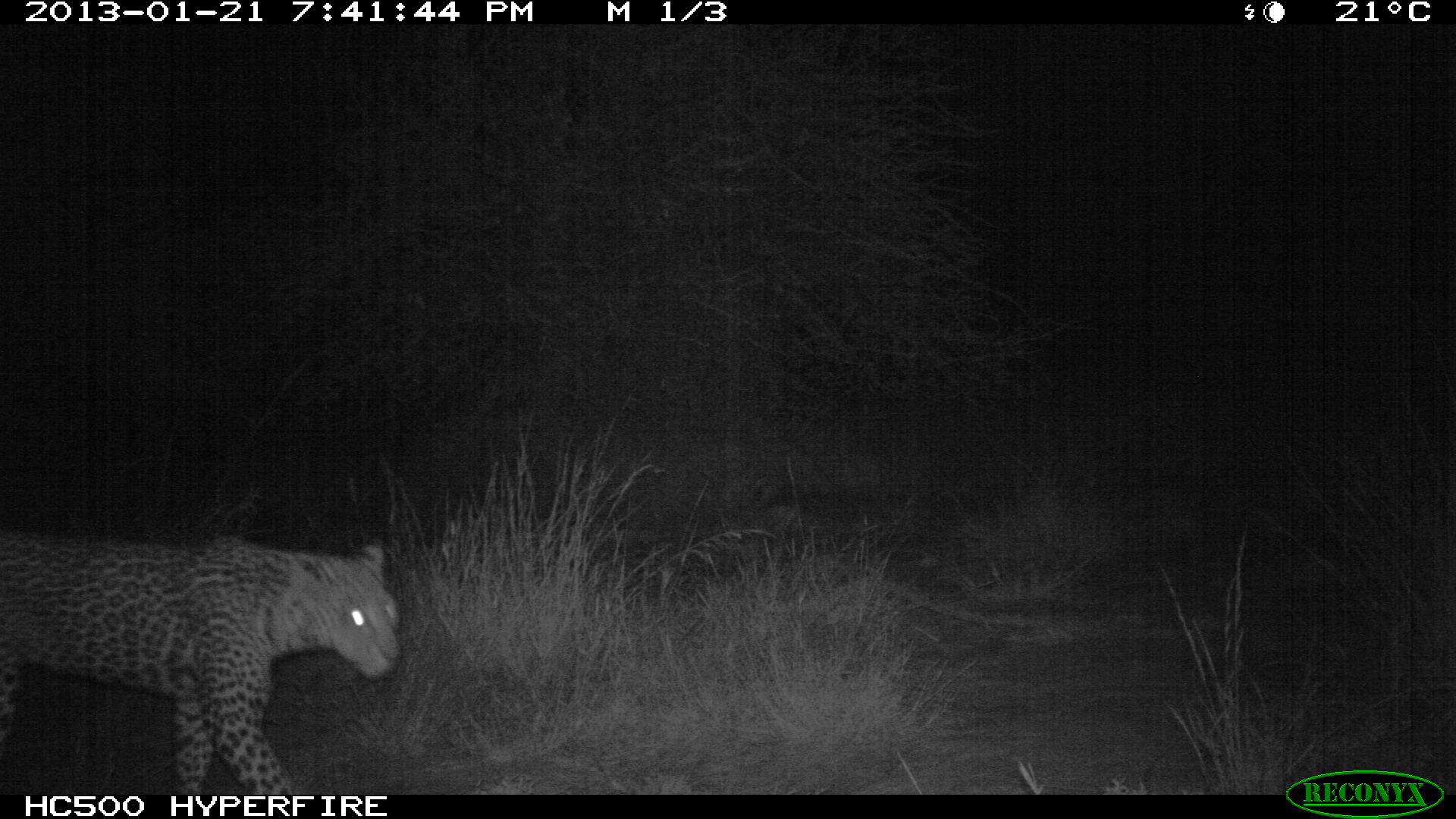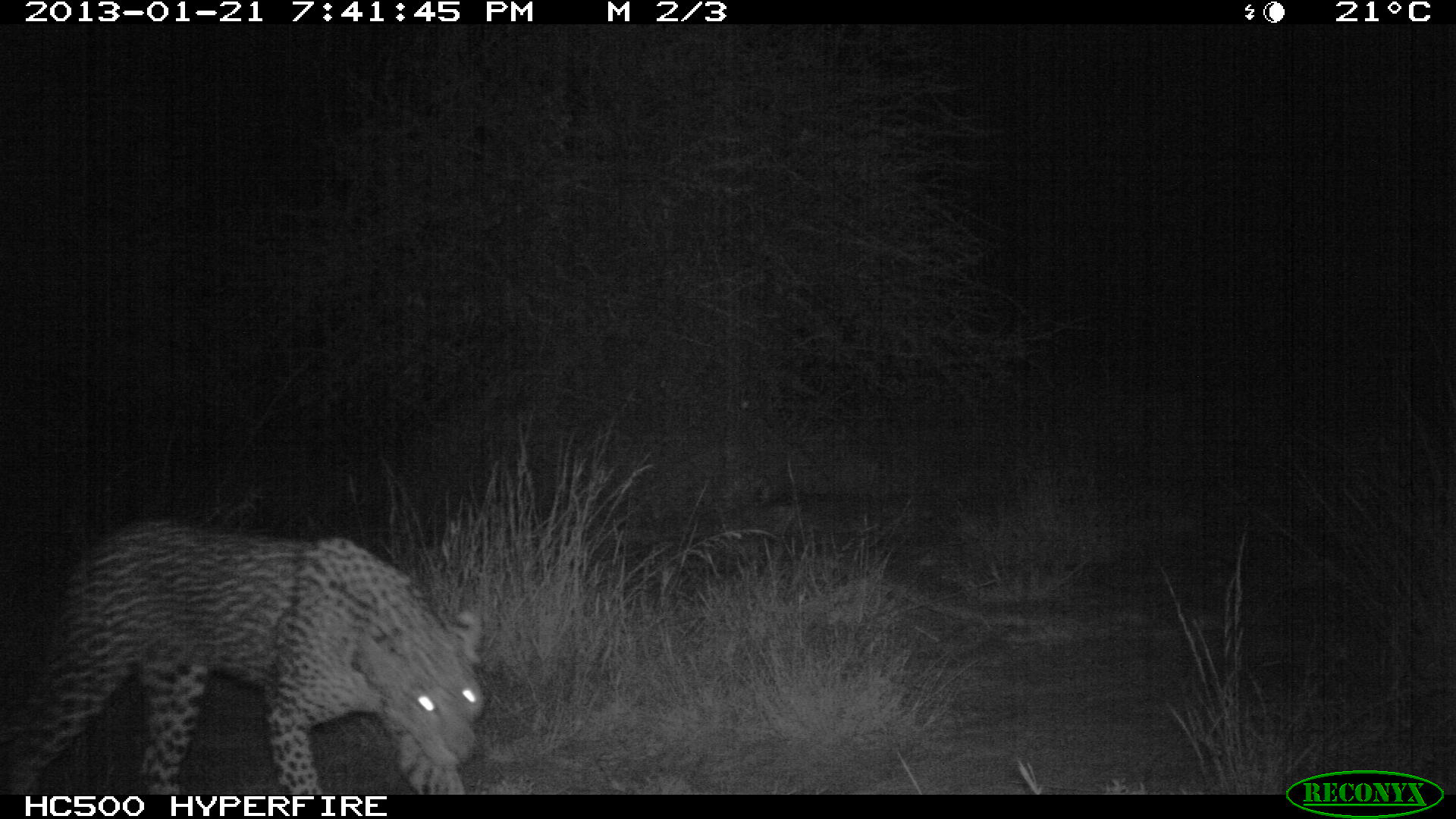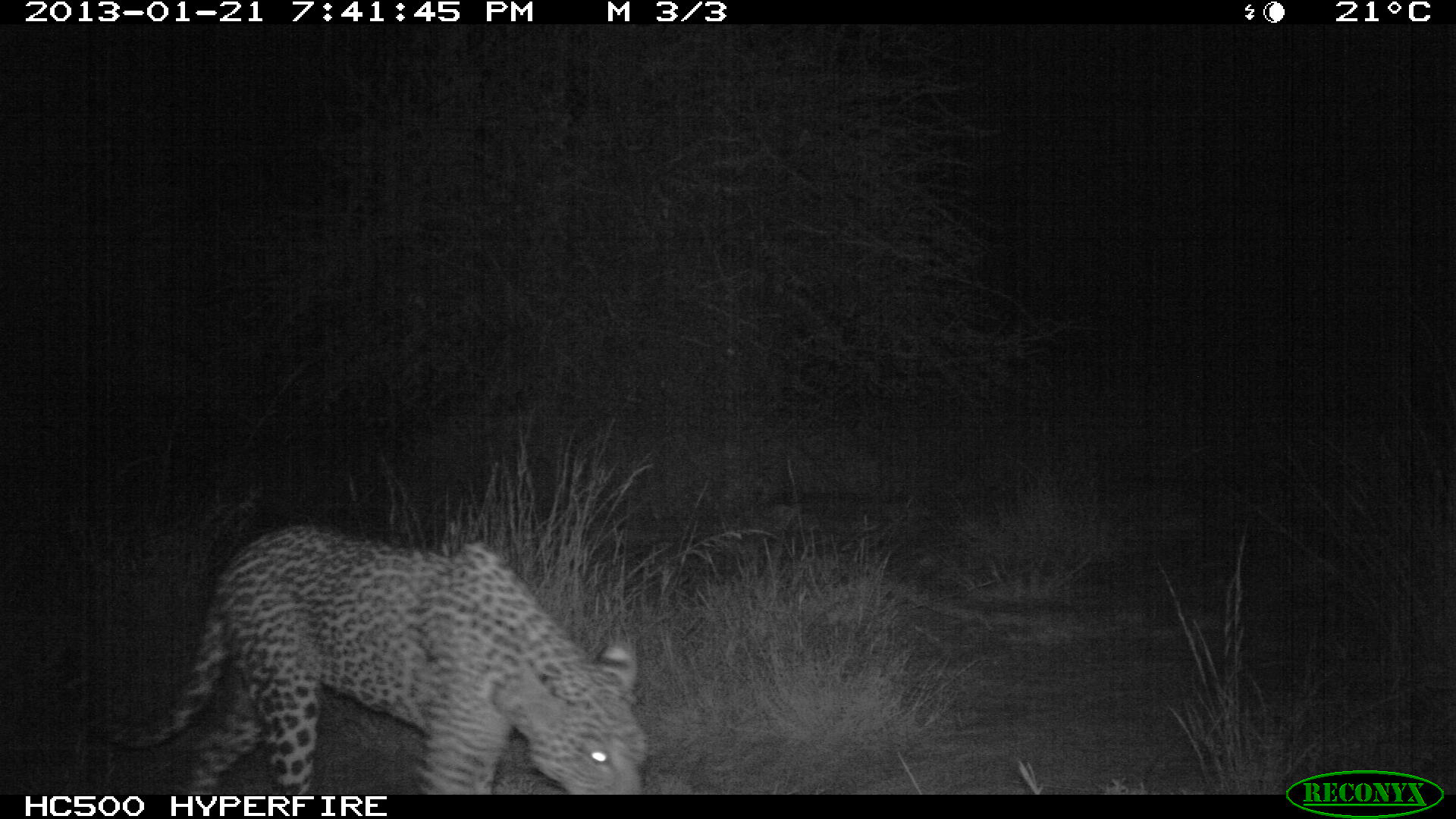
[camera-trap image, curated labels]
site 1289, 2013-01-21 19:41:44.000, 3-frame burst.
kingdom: Animalia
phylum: Chordata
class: Mammalia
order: Carnivora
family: Felidae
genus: Panthera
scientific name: Panthera pardus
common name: leopard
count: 1